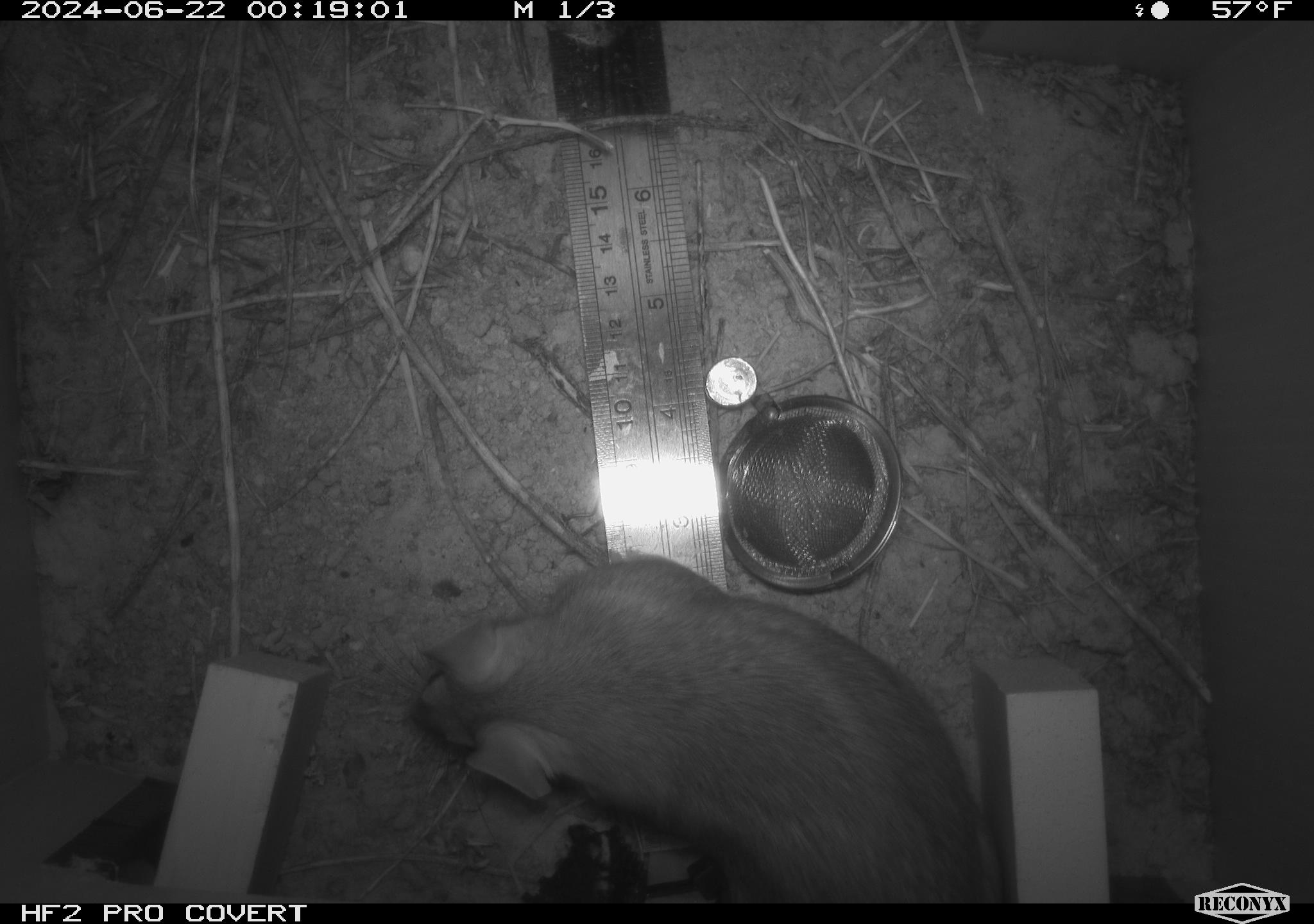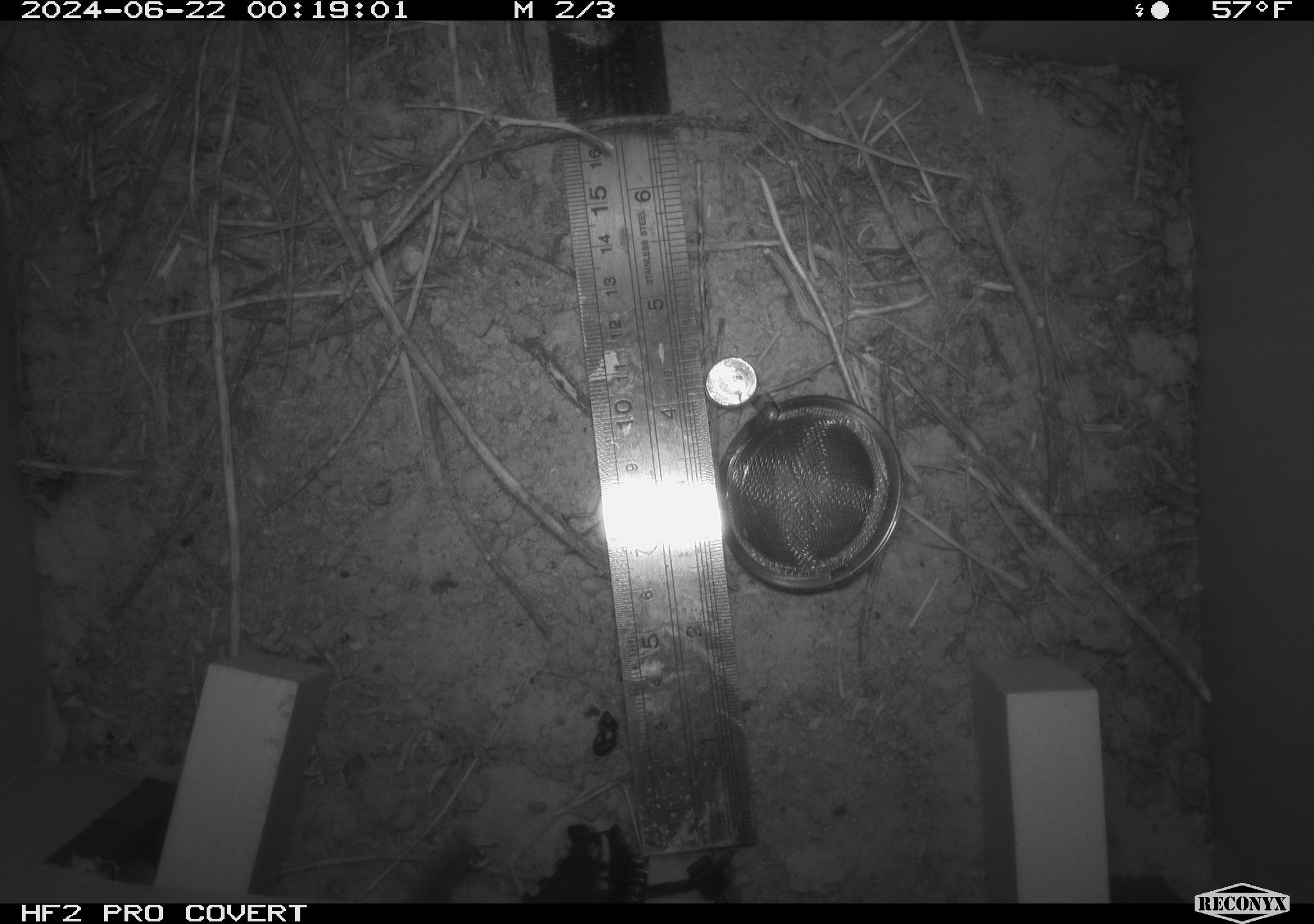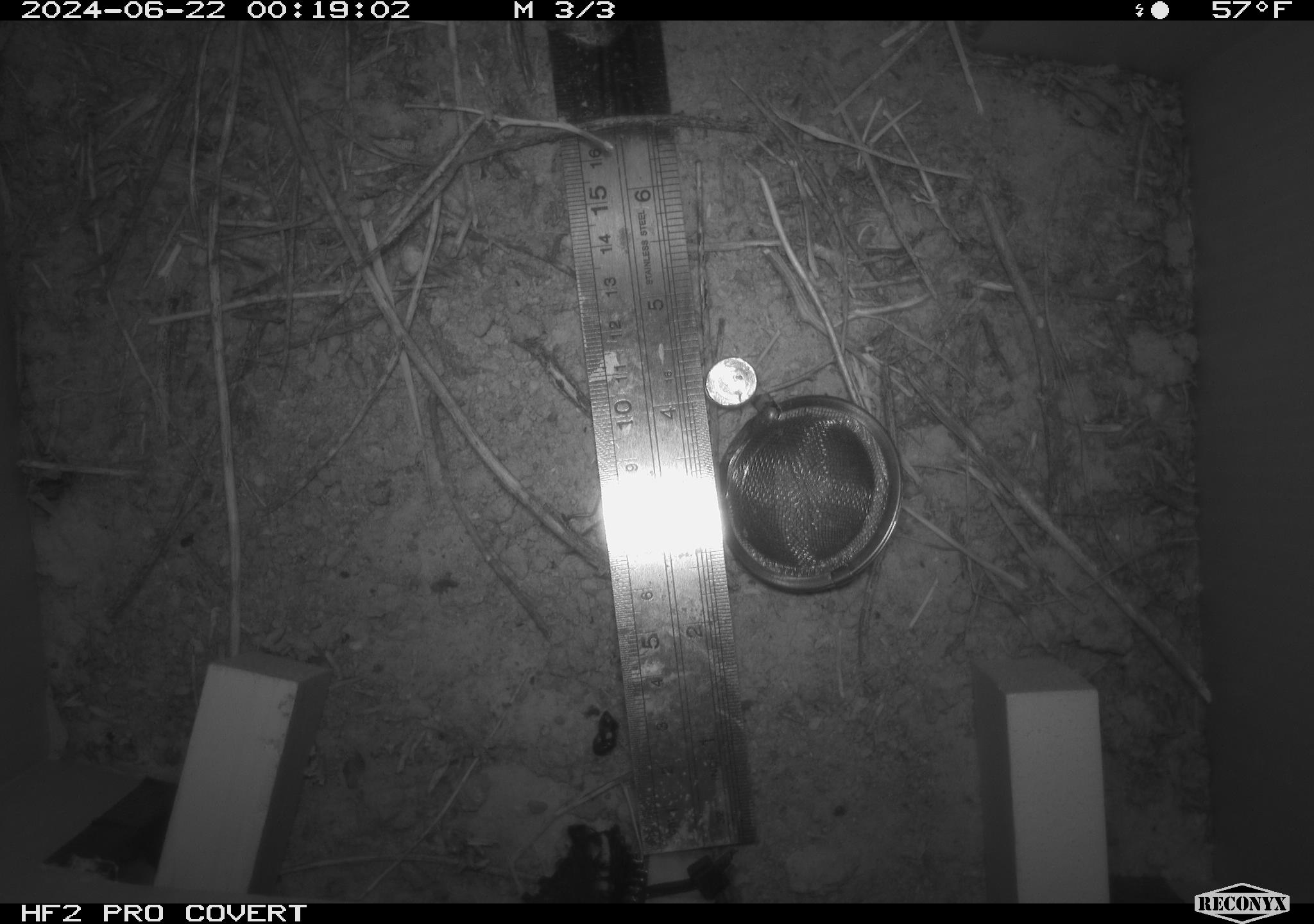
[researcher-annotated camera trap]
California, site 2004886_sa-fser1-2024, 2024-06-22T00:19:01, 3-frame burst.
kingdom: Animalia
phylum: Chordata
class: Mammalia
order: Rodentia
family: Cricetidae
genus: Neotoma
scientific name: Neotoma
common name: pack rat or woodrat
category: neotoma species